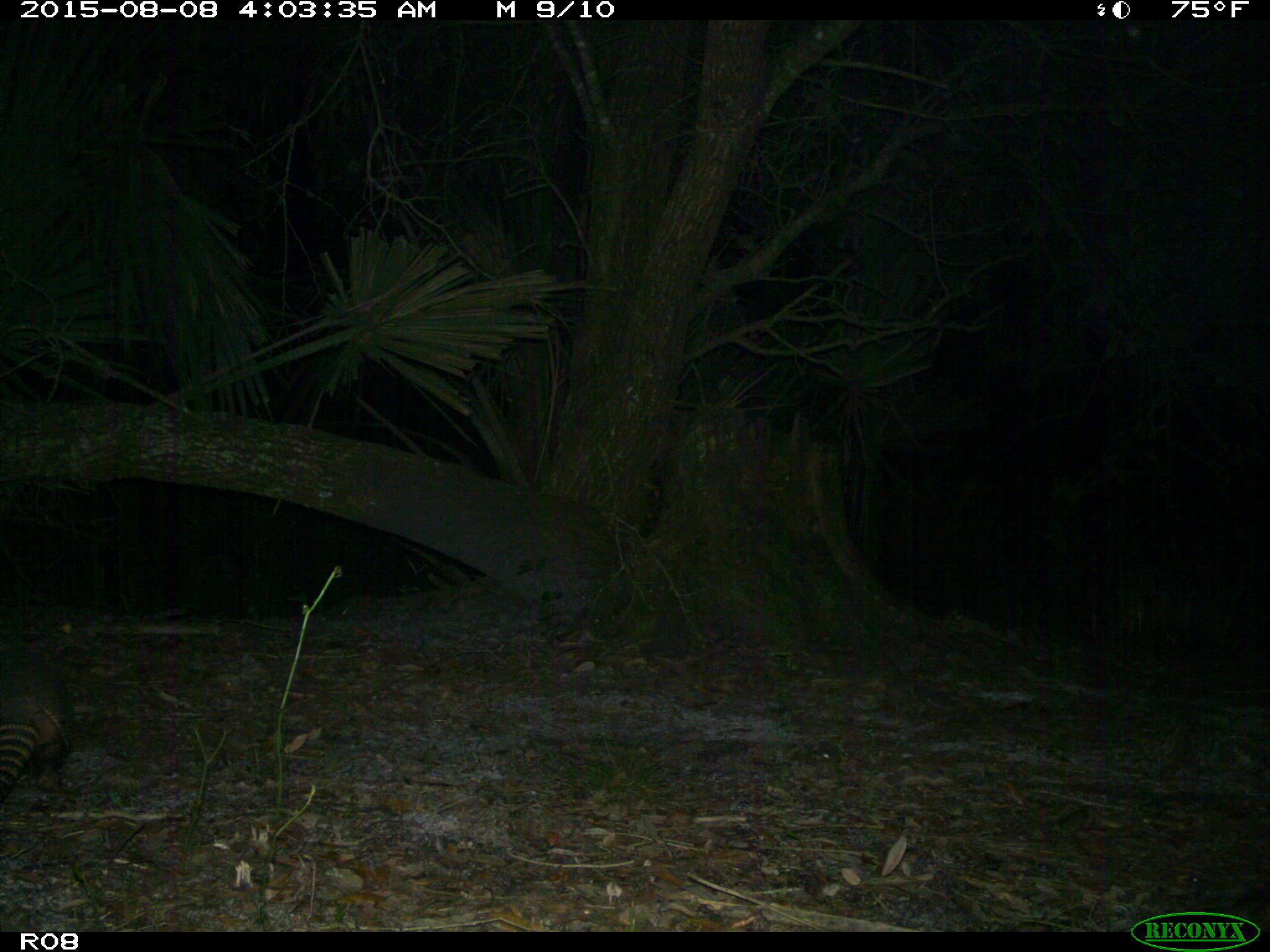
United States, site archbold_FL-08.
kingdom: Animalia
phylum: Chordata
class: Mammalia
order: Cingulata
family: Dasypodidae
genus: Dasypus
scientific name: Dasypus novemcinctus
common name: nine-banded armadillo